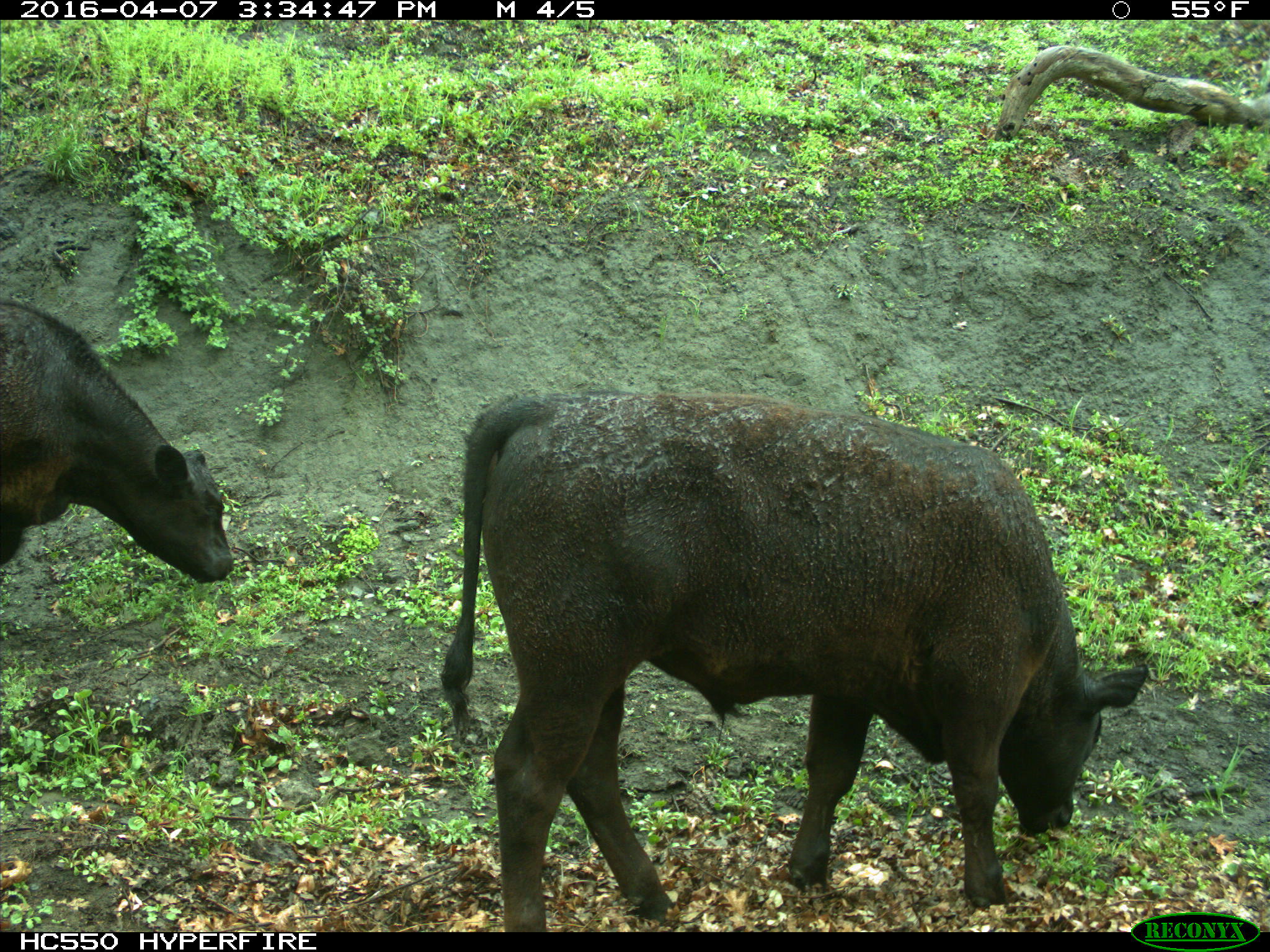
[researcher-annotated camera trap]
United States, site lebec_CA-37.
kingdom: Animalia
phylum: Chordata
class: Mammalia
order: Artiodactyla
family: Bovidae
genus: Bos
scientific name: Bos taurus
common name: domestic cow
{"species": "Bos taurus (domestic cow)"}